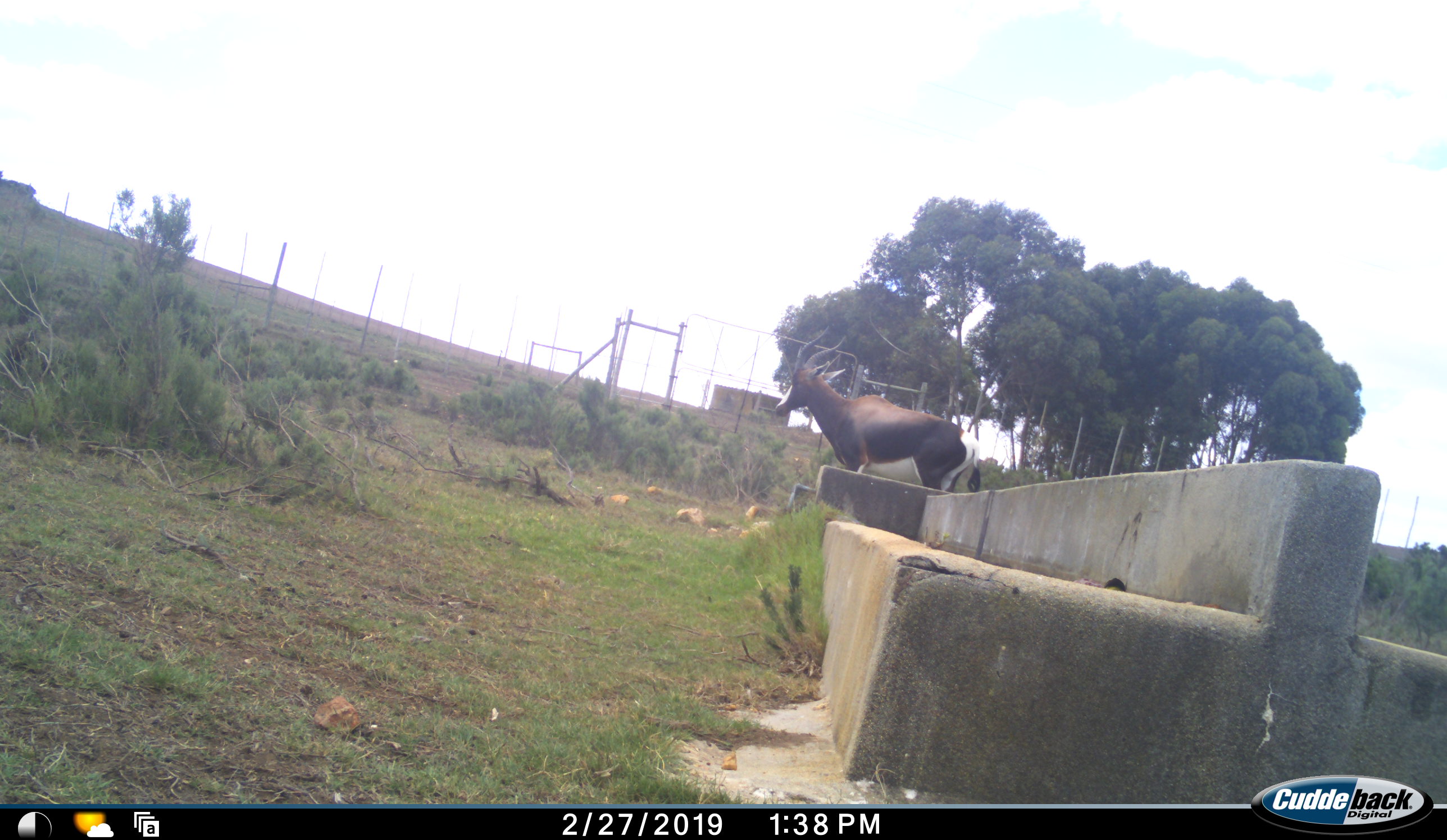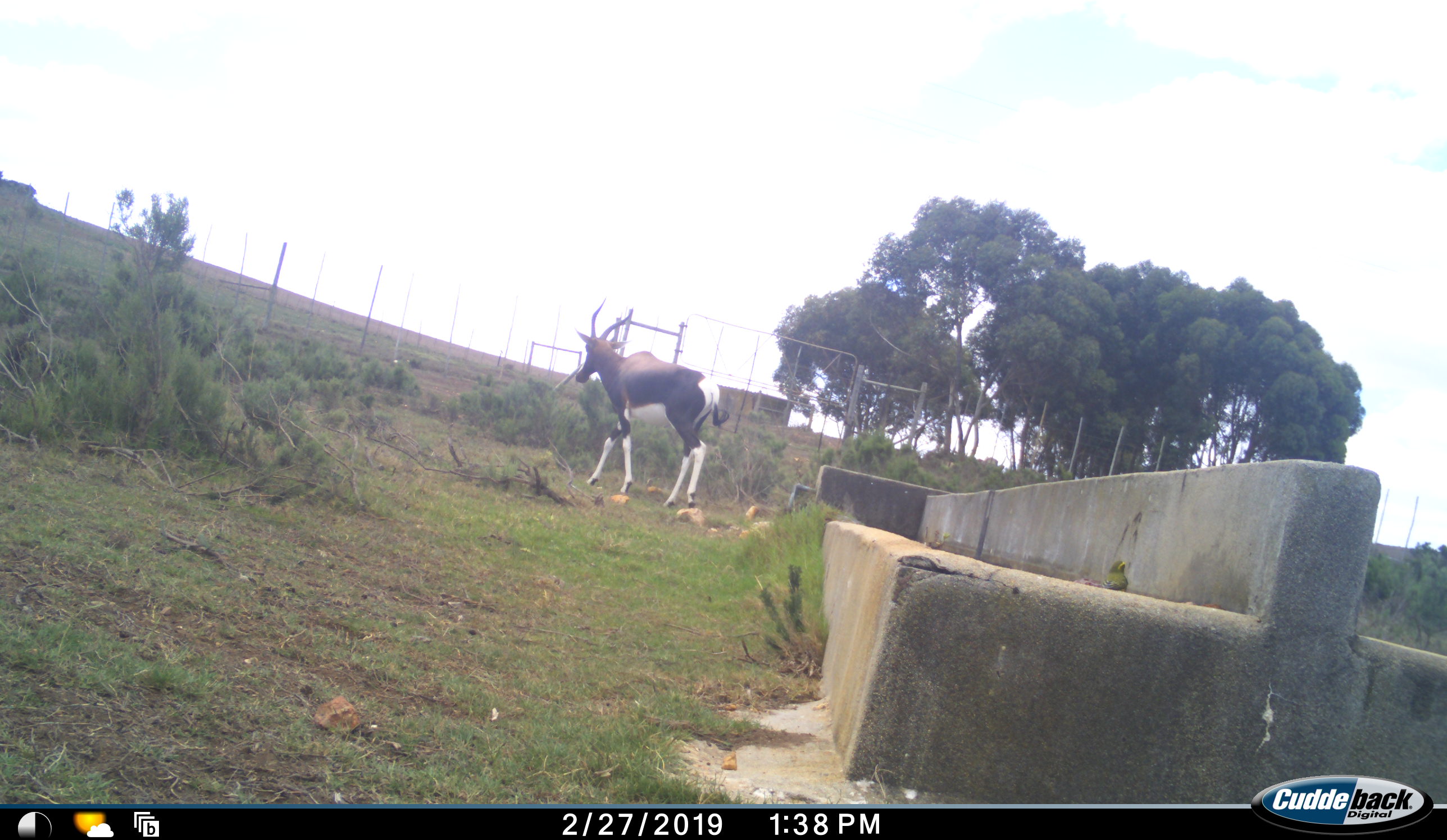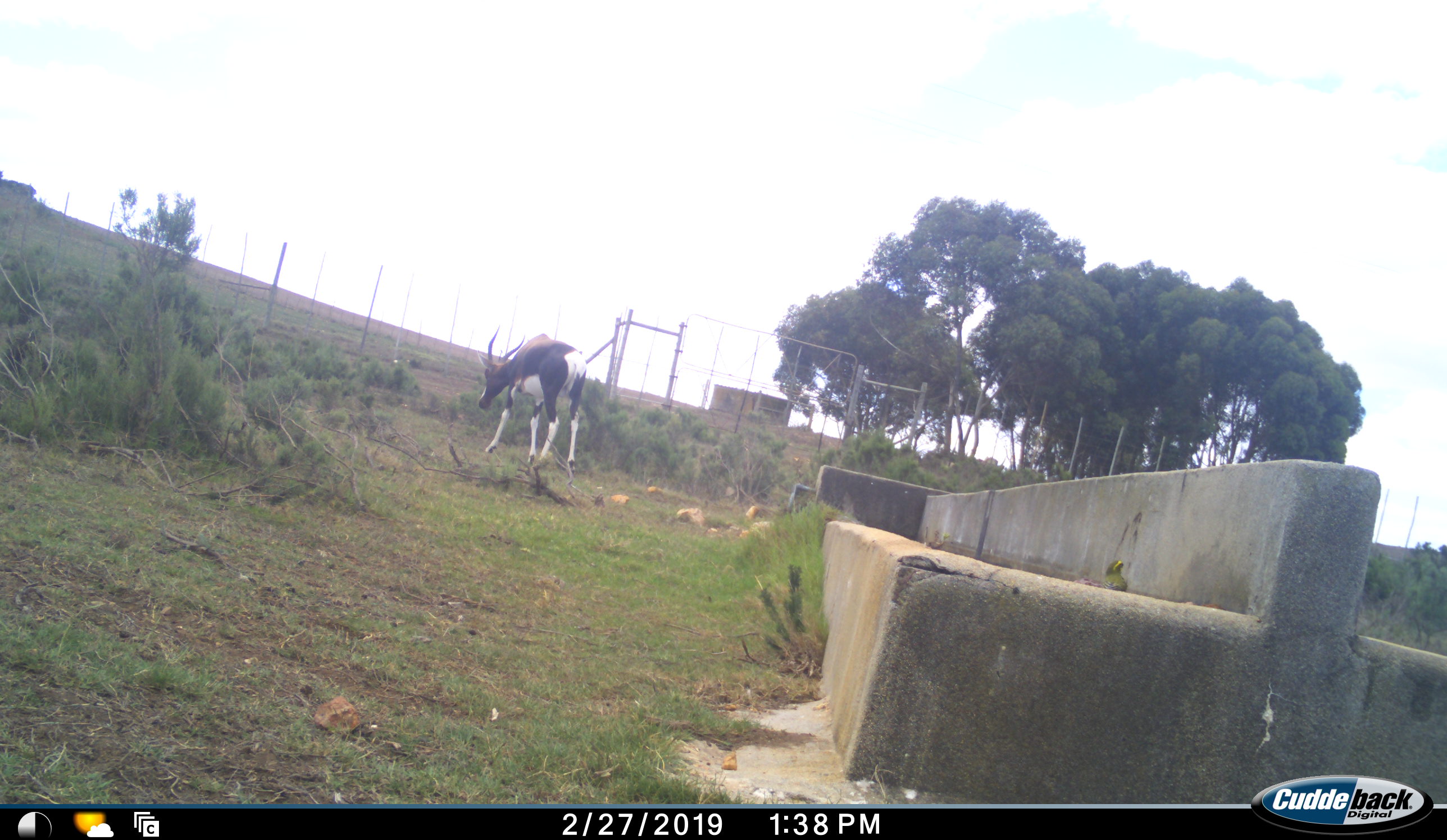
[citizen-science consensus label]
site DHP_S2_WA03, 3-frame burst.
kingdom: Animalia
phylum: Chordata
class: Mammalia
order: Artiodactyla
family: Bovidae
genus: Damaliscus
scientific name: Damaliscus pygargus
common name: bontebok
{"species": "bontebok (Damaliscus pygargus)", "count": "1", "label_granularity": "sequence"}